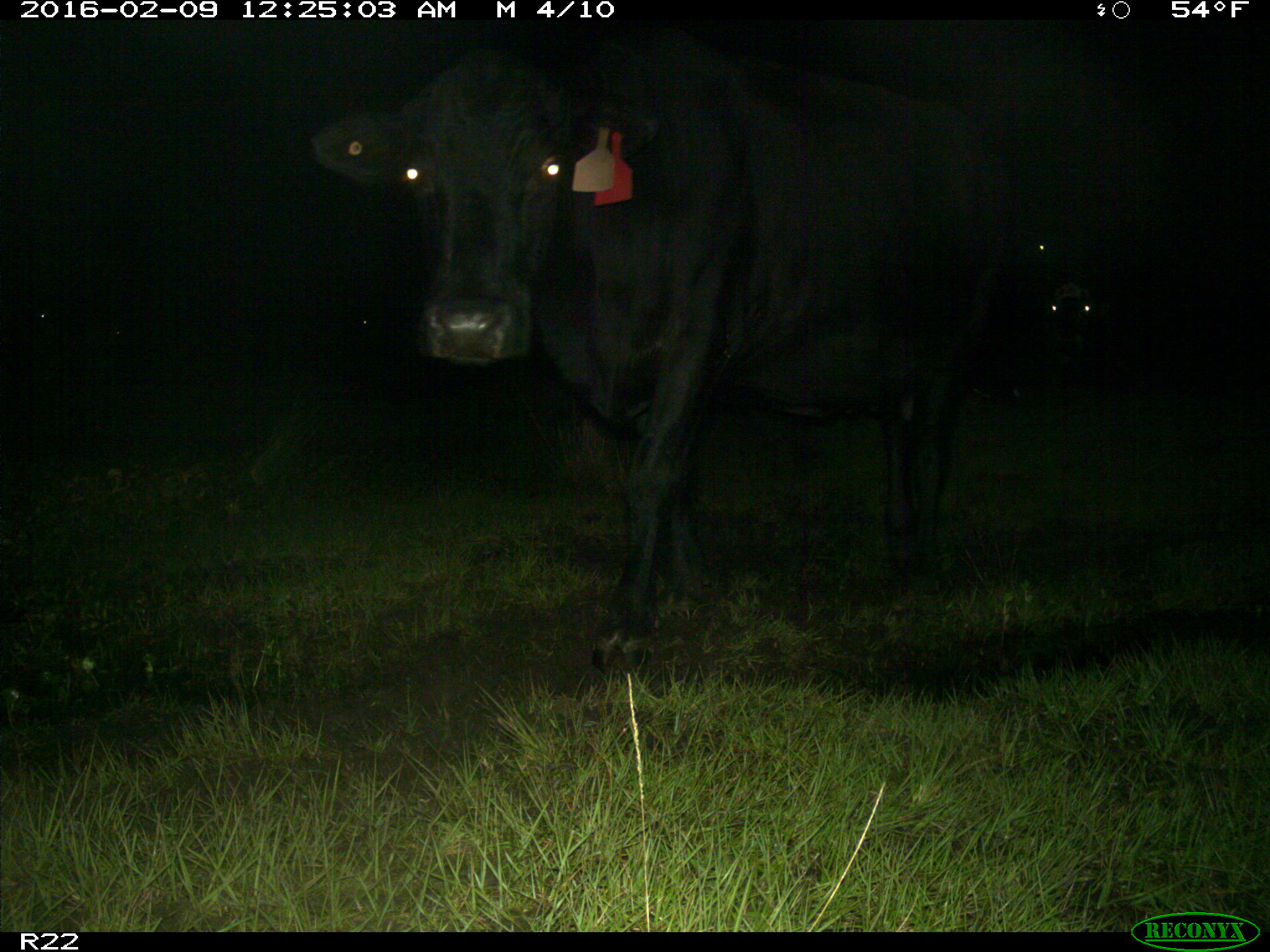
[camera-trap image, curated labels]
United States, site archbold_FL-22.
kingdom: Animalia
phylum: Chordata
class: Mammalia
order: Artiodactyla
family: Bovidae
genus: Bos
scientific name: Bos taurus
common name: domestic cow